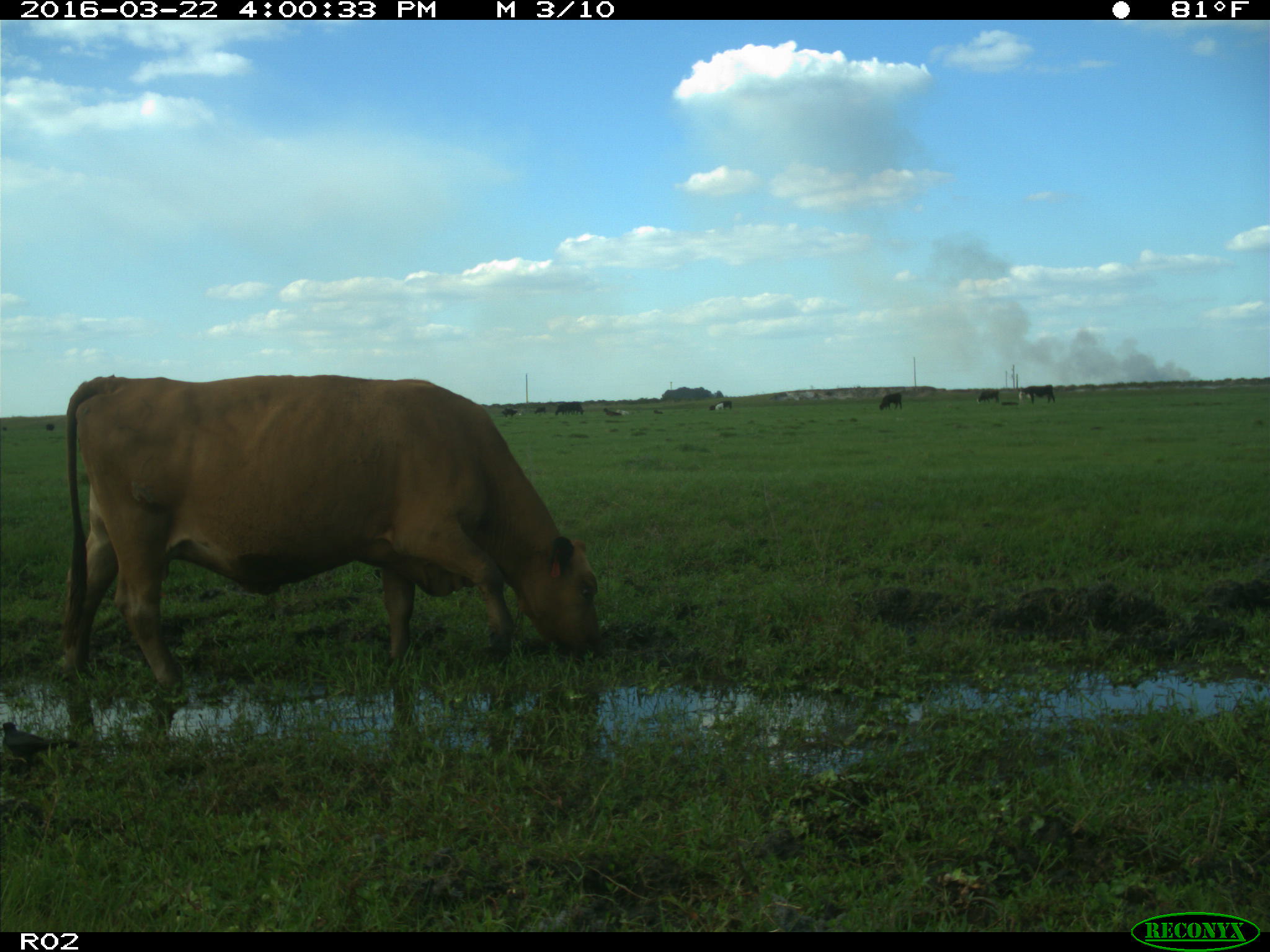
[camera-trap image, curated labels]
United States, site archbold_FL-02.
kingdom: Animalia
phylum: Chordata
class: Mammalia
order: Artiodactyla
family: Bovidae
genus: Bos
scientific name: Bos taurus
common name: domestic cow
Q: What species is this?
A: Bos taurus (domestic cow).